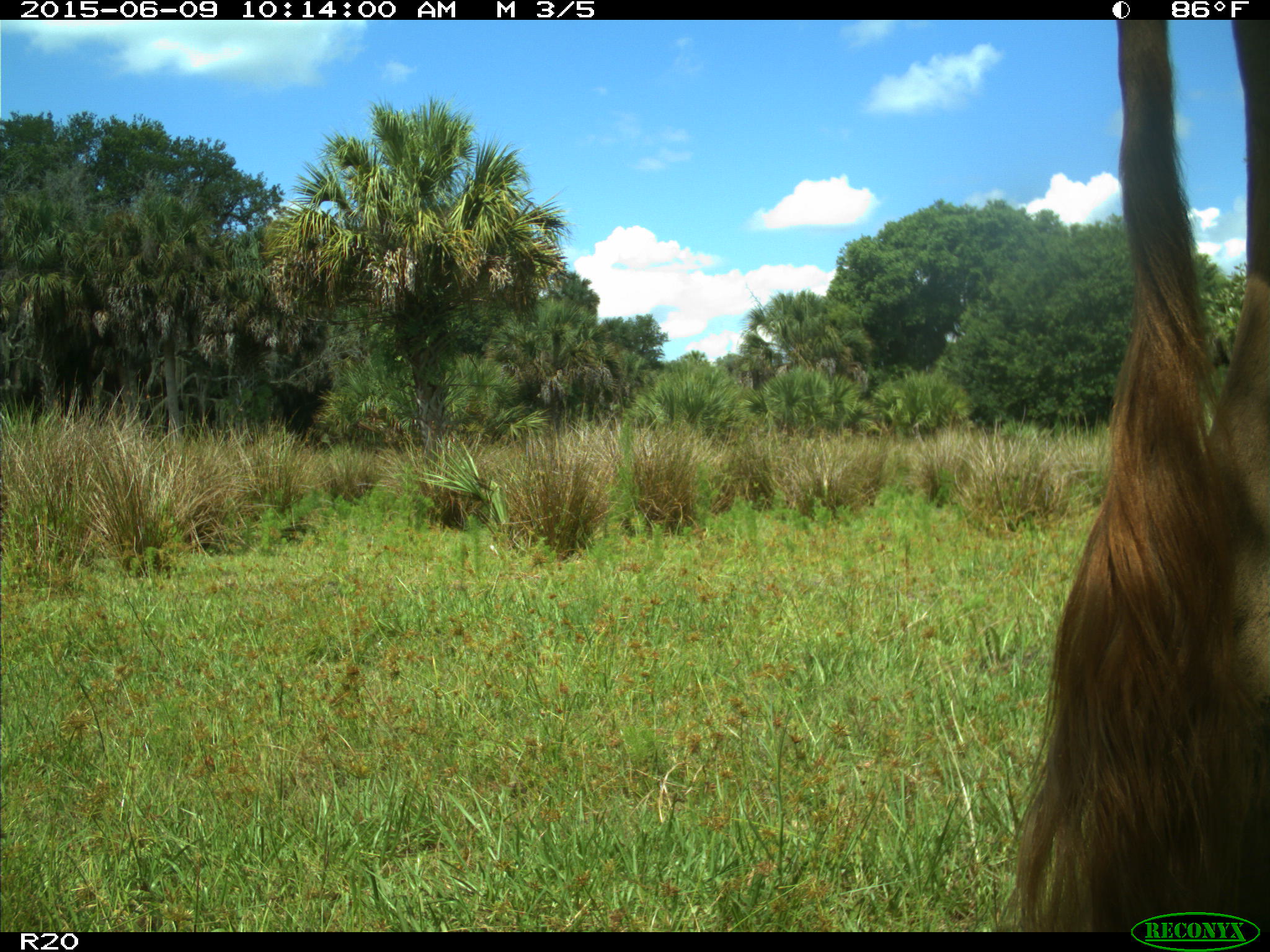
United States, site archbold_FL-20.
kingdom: Animalia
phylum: Chordata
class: Mammalia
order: Artiodactyla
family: Bovidae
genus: Bos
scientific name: Bos taurus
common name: domestic cow